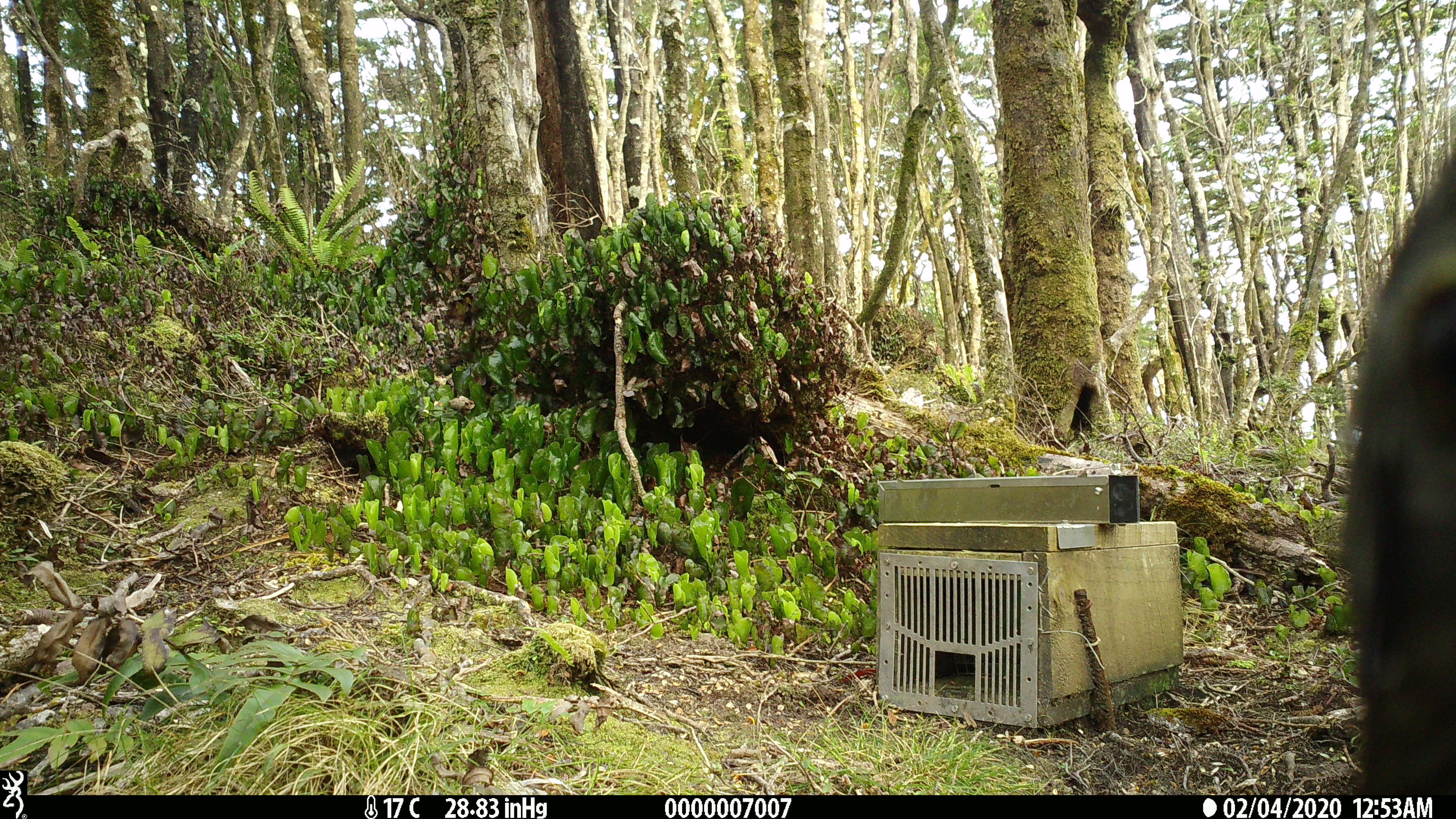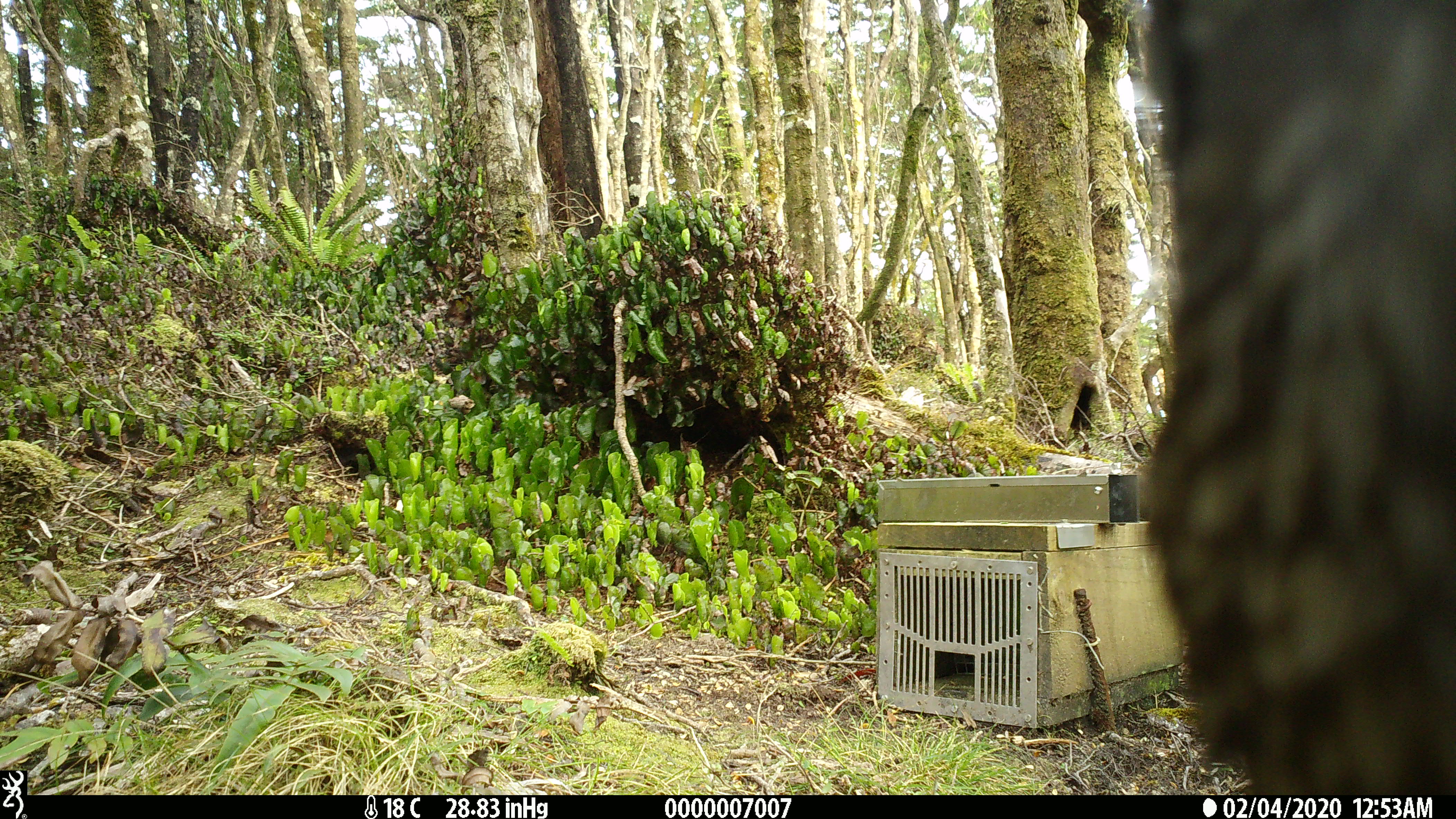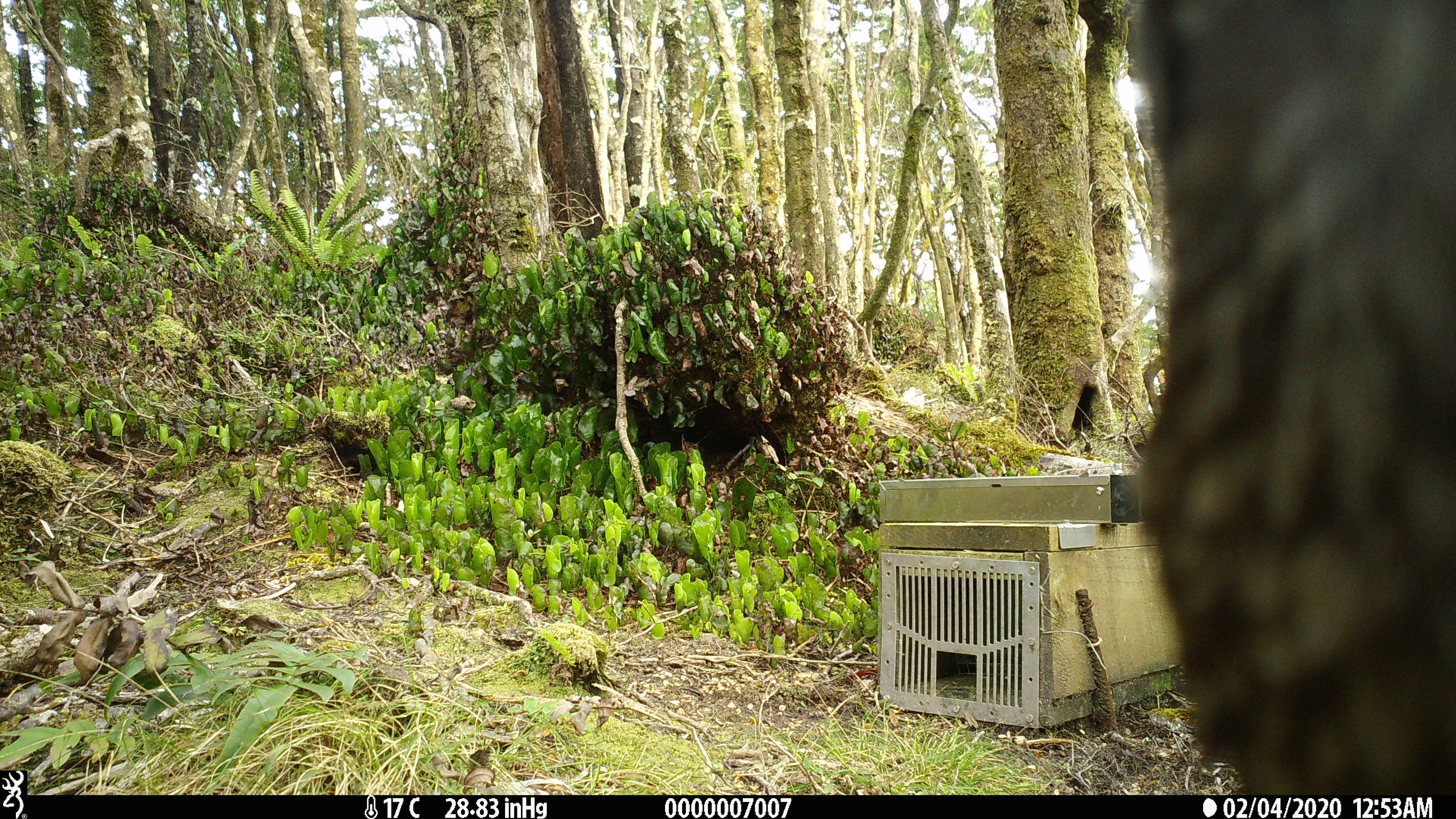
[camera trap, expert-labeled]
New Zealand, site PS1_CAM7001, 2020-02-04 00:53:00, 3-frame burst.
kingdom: Animalia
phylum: Chordata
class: Aves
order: Psittaciformes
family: Strigopidae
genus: Nestor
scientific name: Nestor notabilis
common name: kea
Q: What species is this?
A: Kea (Nestor notabilis).